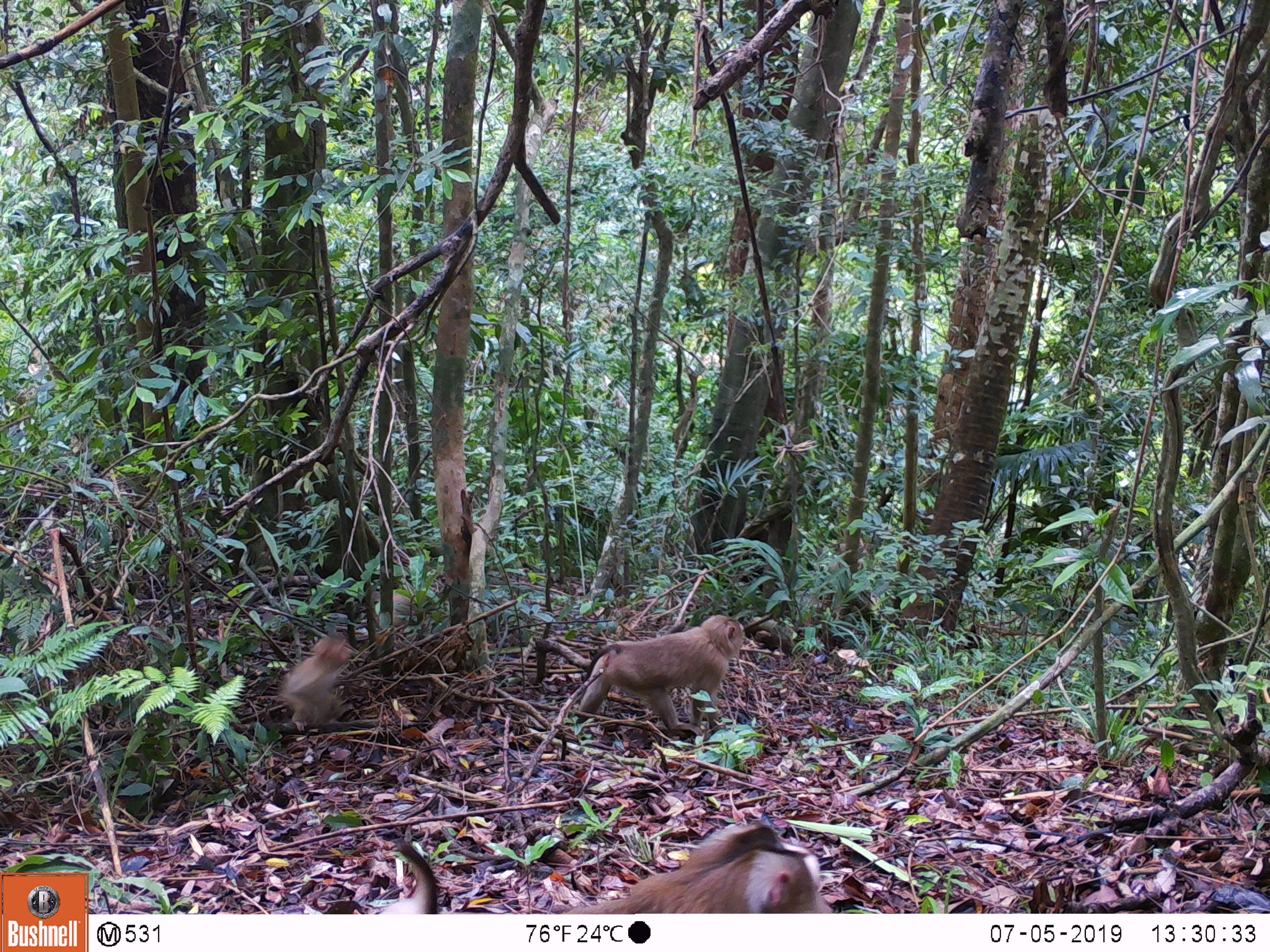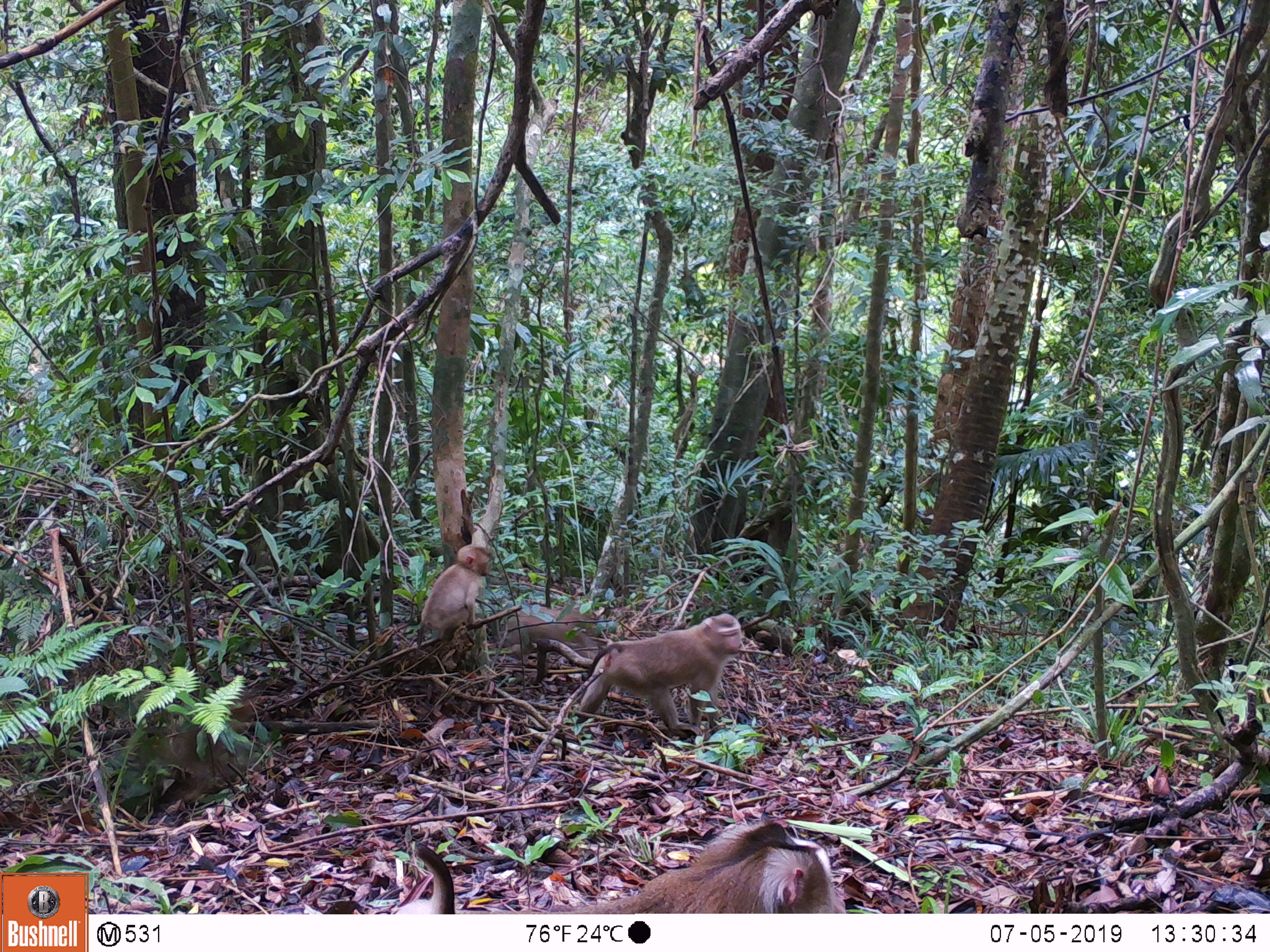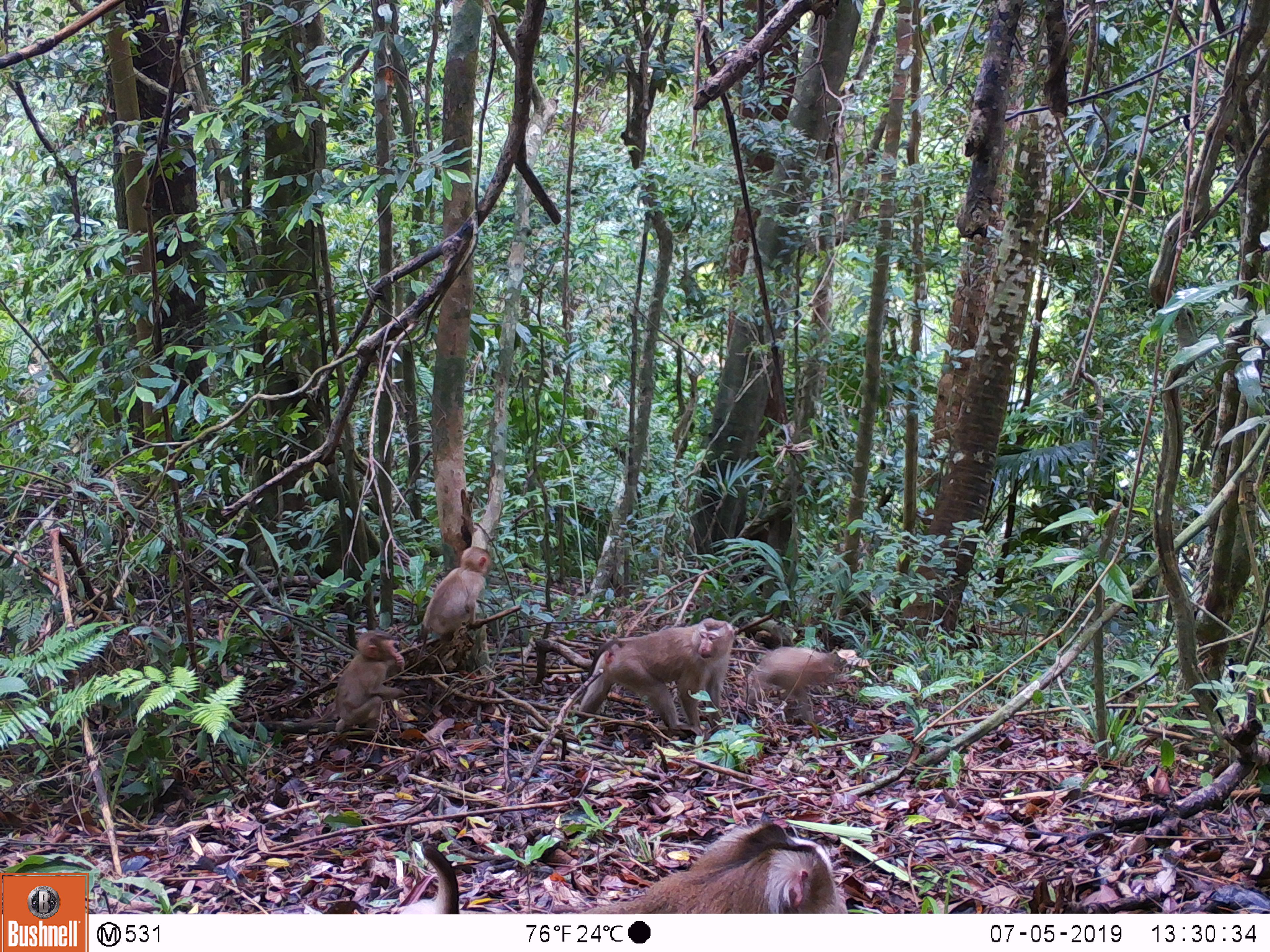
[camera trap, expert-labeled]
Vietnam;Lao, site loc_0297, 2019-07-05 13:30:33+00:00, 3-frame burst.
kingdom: Animalia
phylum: Chordata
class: Mammalia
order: Primates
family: Cercopithecidae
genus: Macaca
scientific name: Macaca nemestrina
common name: pig-tailed macaque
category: pig tailed macaque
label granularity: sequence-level